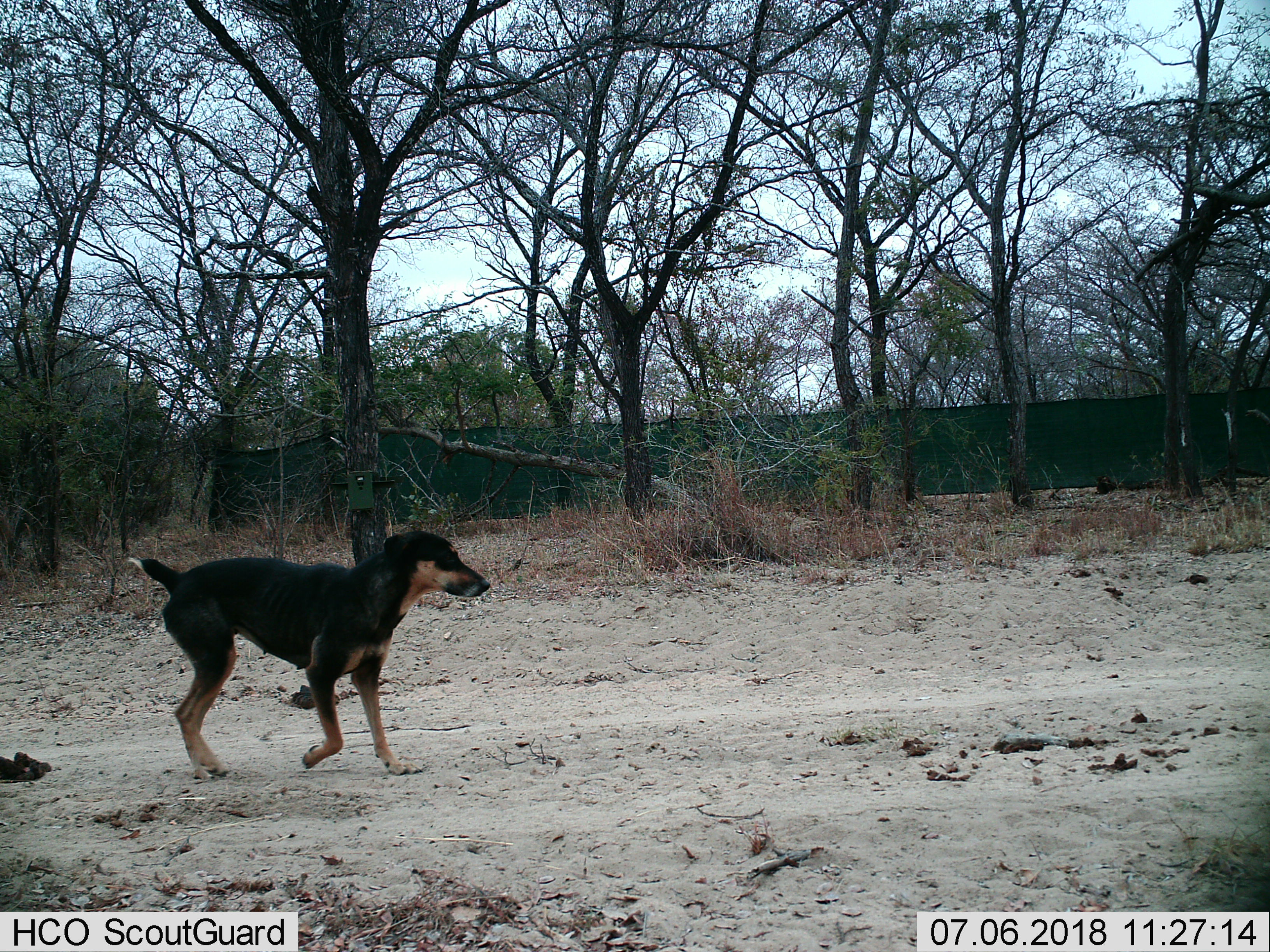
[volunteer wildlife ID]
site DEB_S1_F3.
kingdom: Animalia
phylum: Chordata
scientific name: Vertebrata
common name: domestic animal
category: domesticanimal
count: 1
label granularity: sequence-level